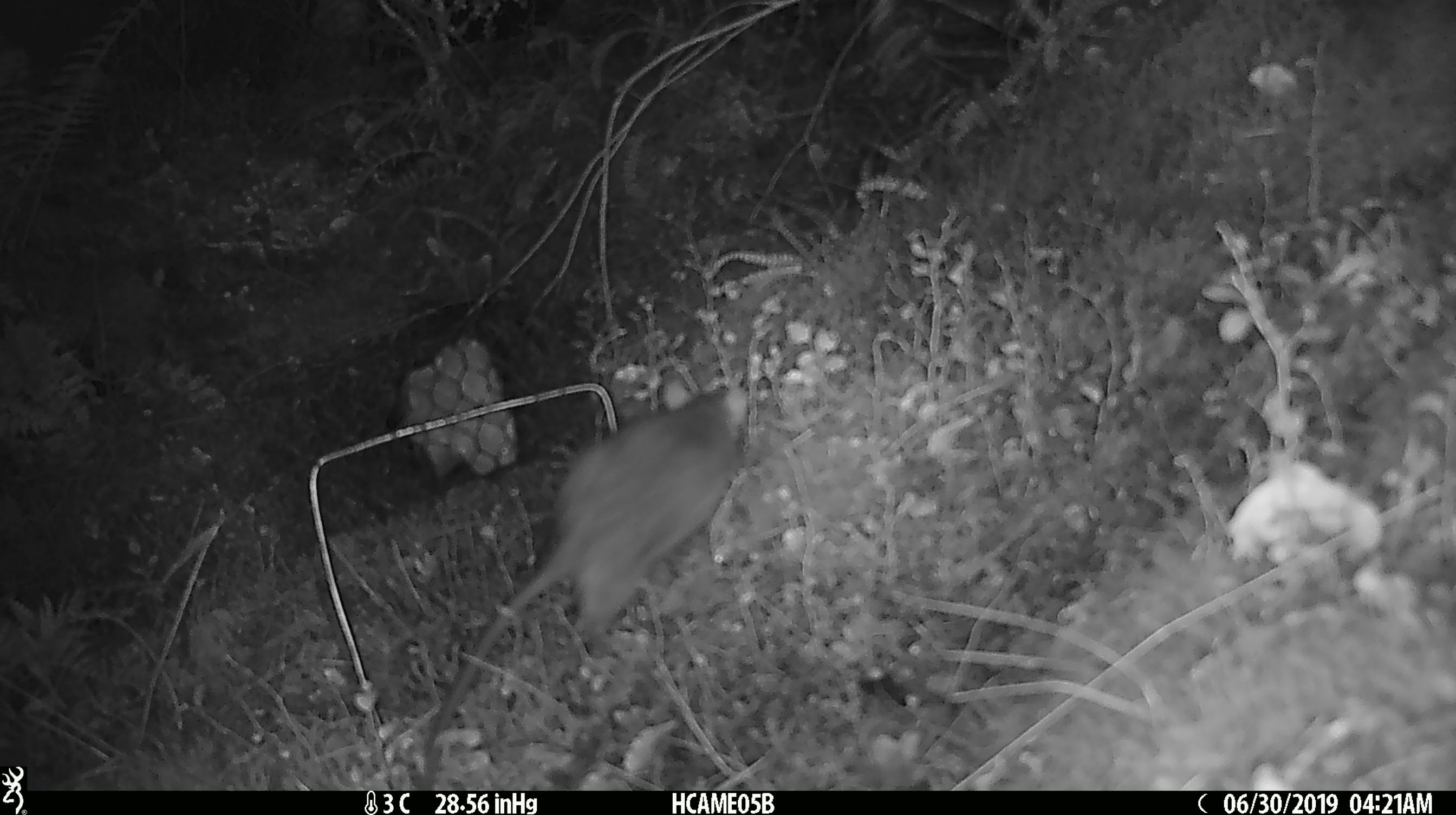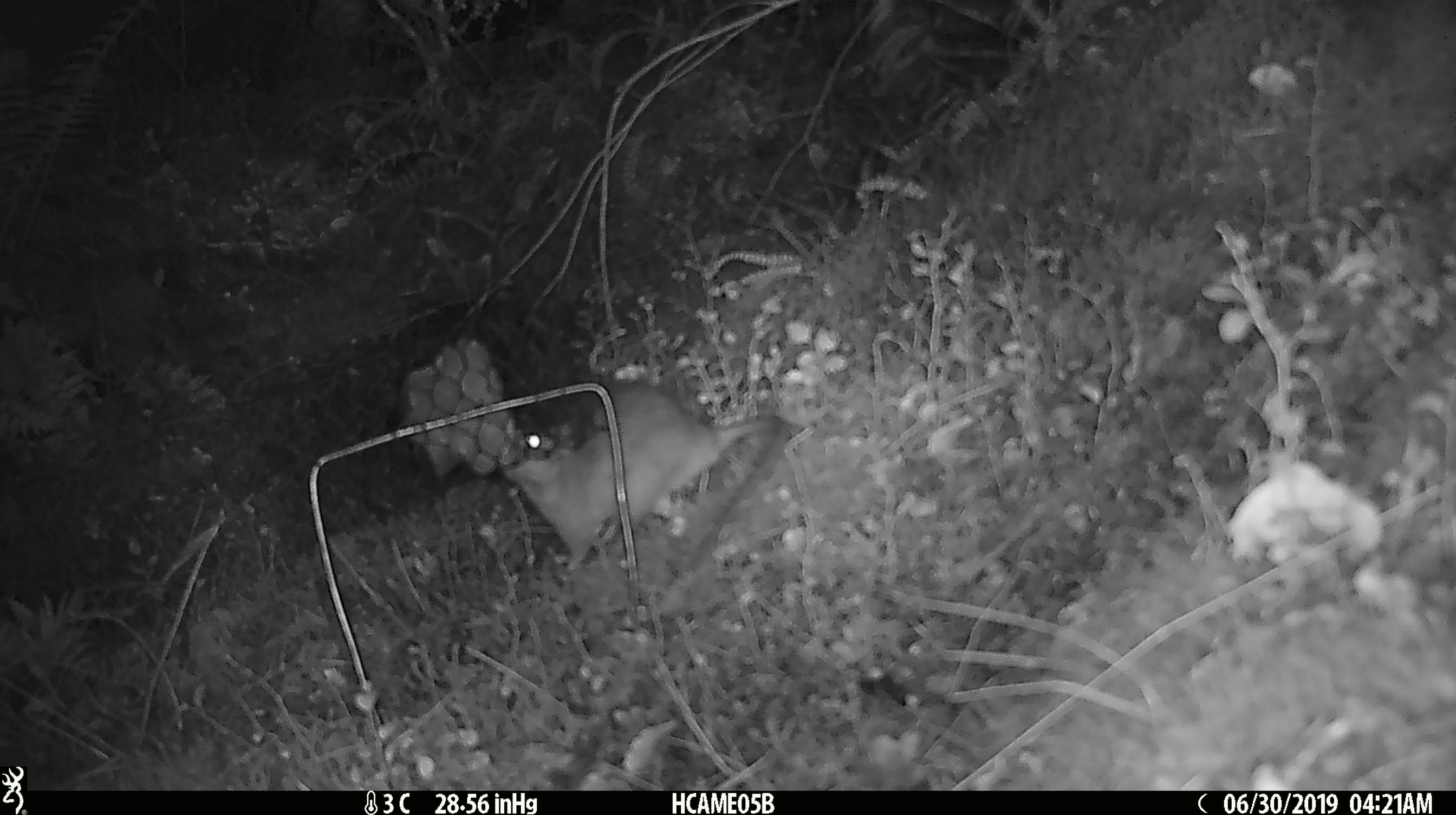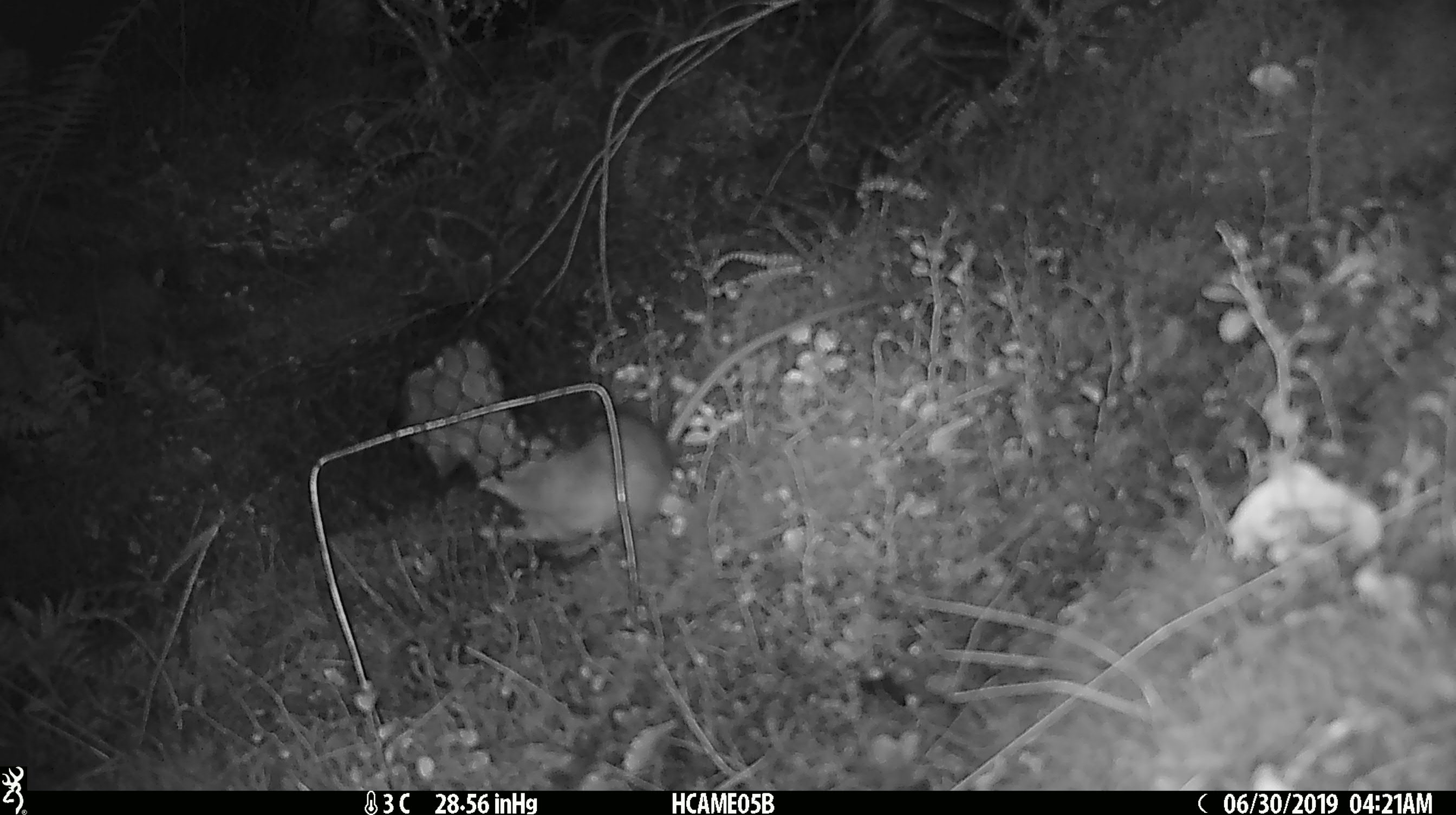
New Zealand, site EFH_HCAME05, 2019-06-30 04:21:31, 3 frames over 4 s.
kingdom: Animalia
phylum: Chordata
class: Mammalia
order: Rodentia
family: Muridae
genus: Rattus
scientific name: Rattus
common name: rat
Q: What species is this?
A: Rat (Rattus).